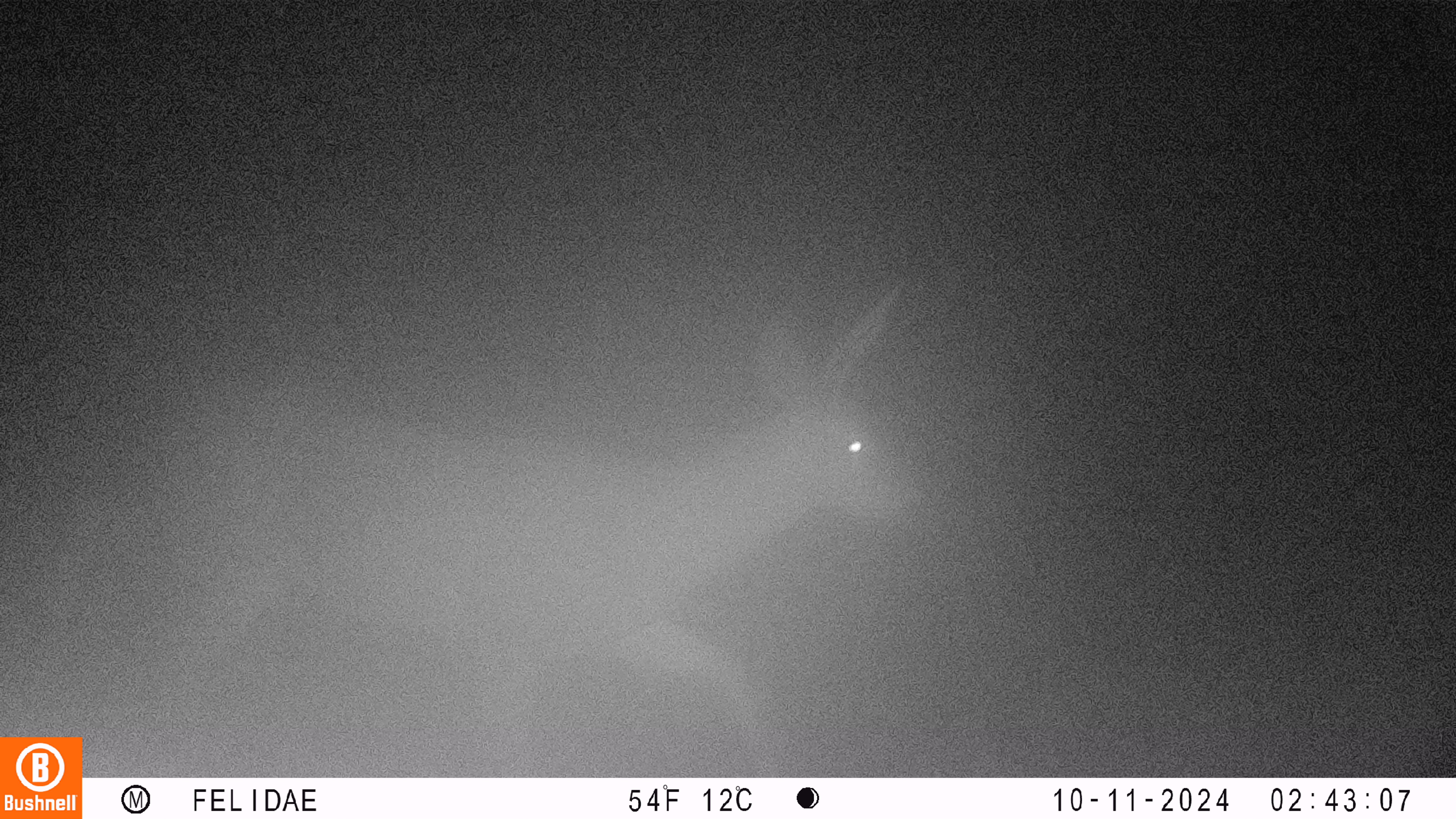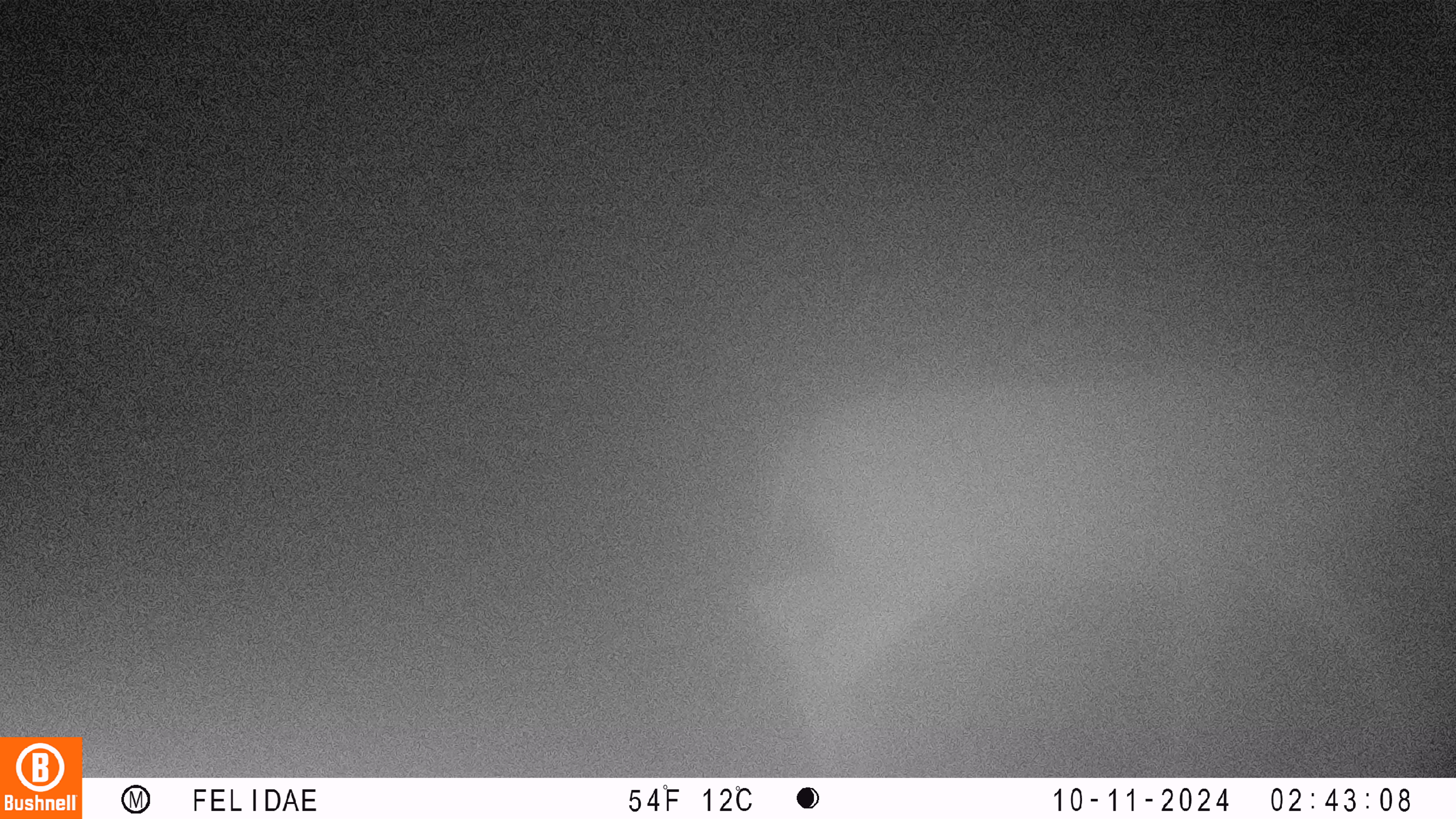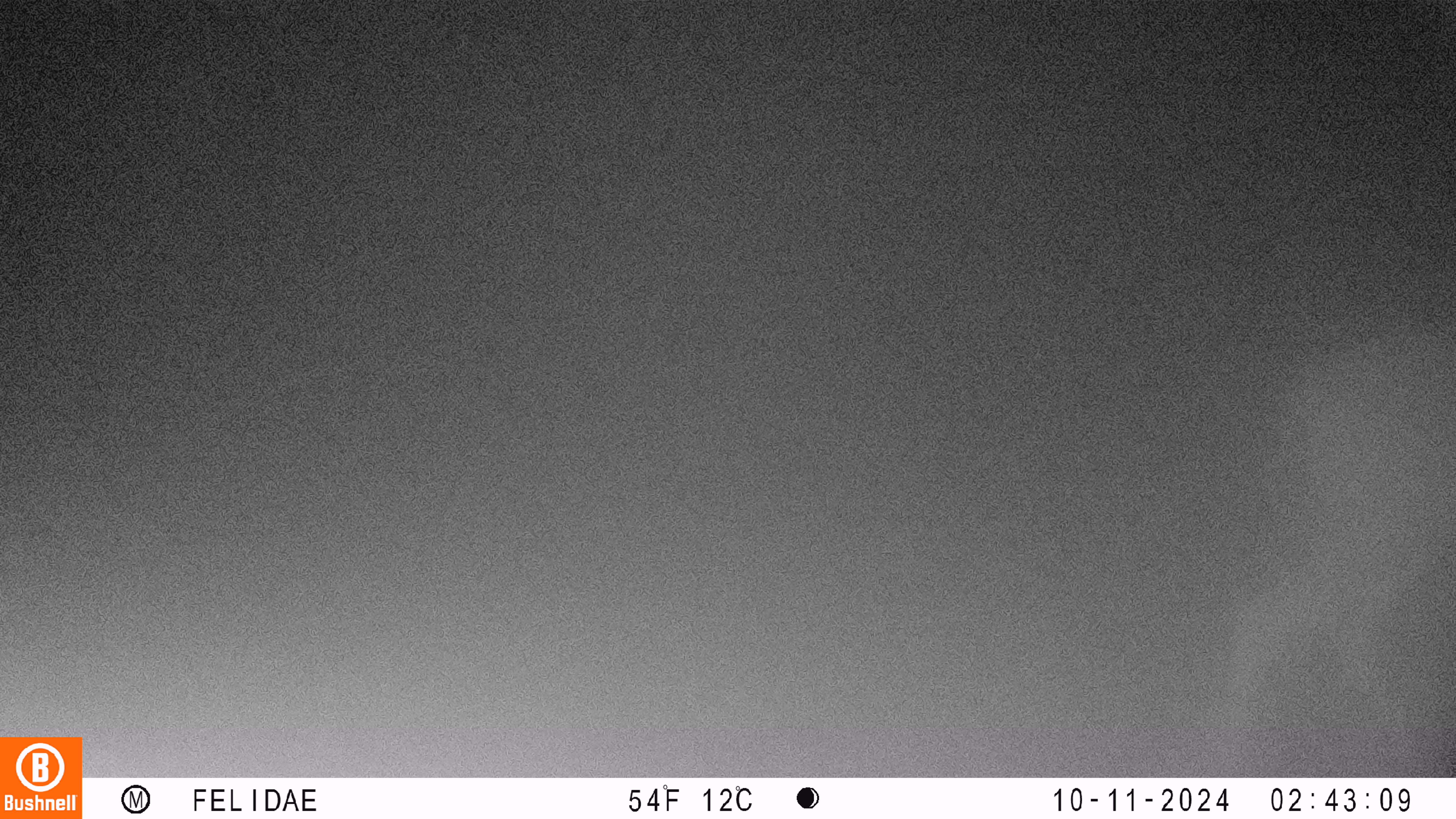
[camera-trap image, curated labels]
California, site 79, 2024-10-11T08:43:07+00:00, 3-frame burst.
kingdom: Animalia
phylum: Chordata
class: Mammalia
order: Artiodactyla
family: Cervidae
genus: Odocoileus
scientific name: Odocoileus hemionus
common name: mule deer